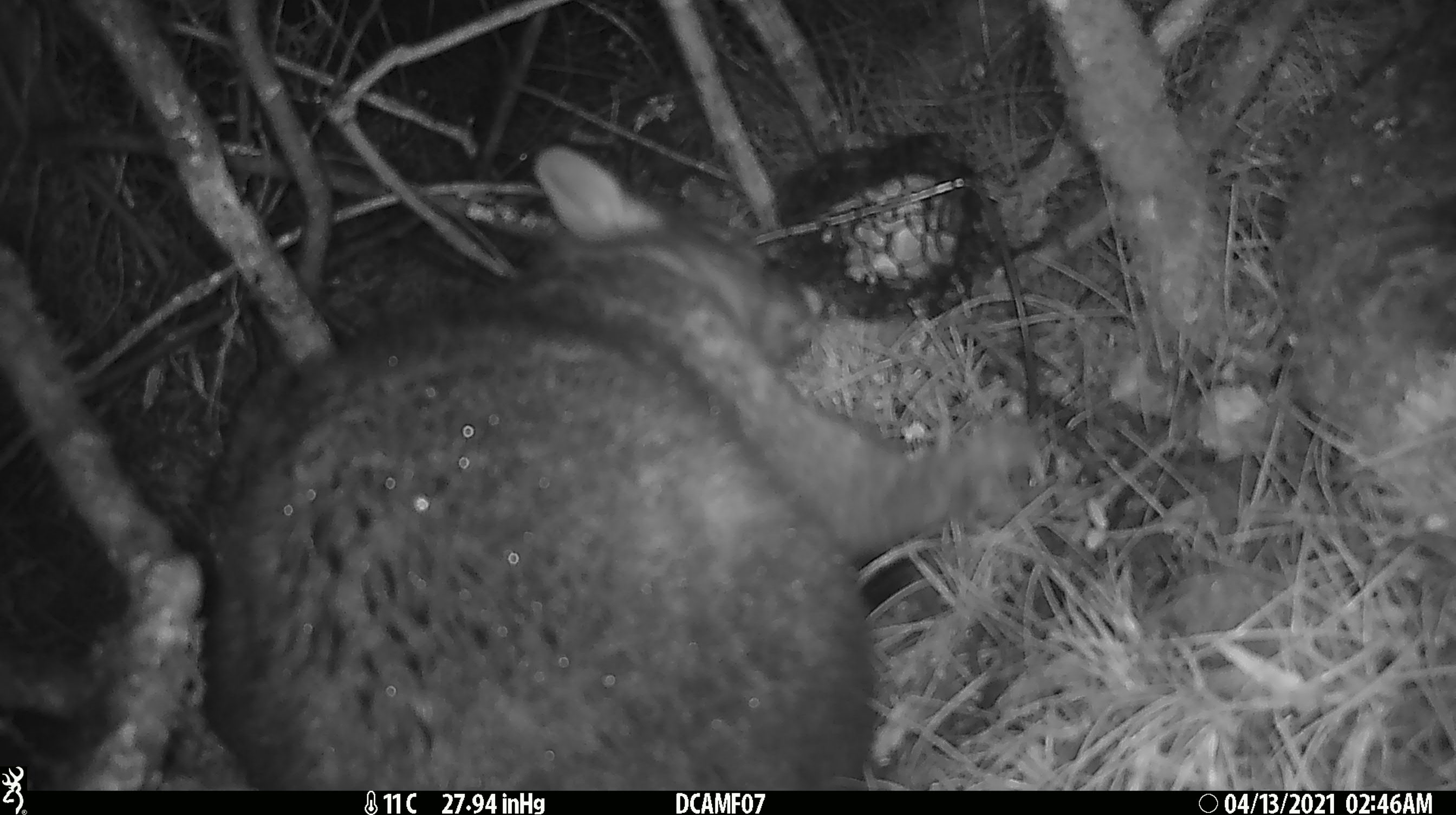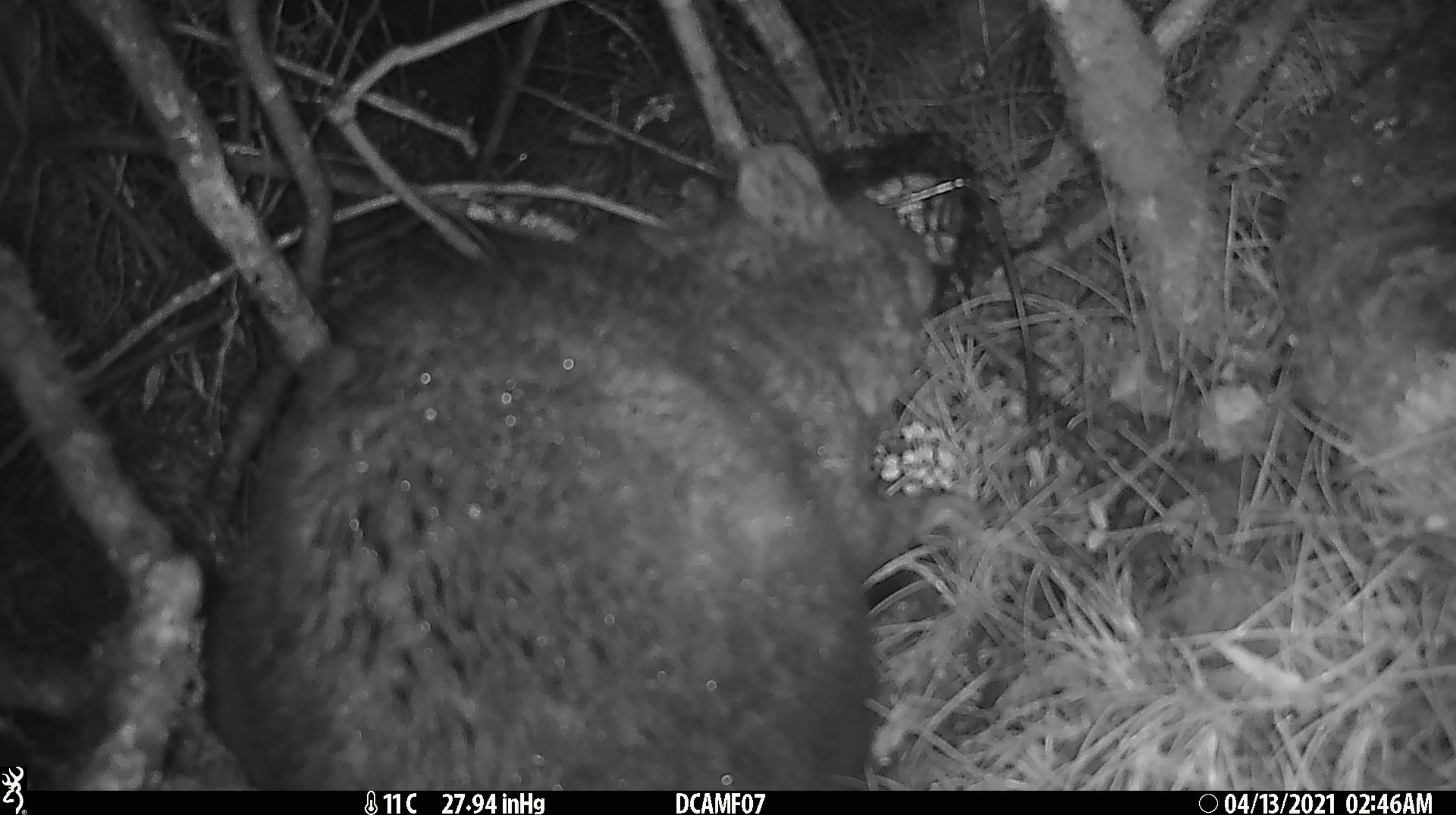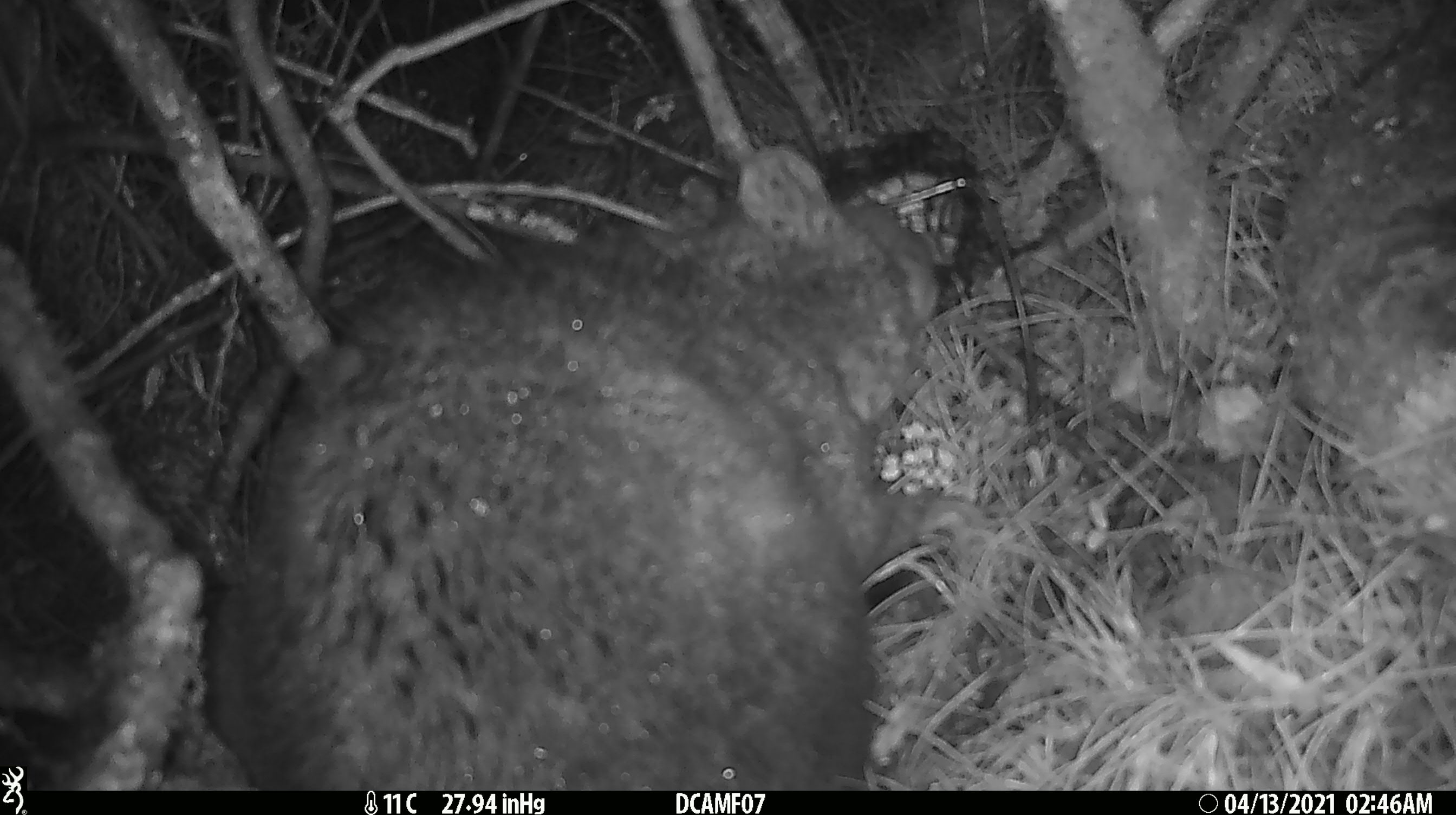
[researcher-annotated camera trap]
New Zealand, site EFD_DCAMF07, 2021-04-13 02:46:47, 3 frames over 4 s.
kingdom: Animalia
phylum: Chordata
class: Mammalia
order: Diprotodontia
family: Phalangeridae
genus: Trichosurus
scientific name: Trichosurus vulpecula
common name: common brushtail possum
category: possum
Possum (common brushtail possum) (Trichosurus vulpecula).